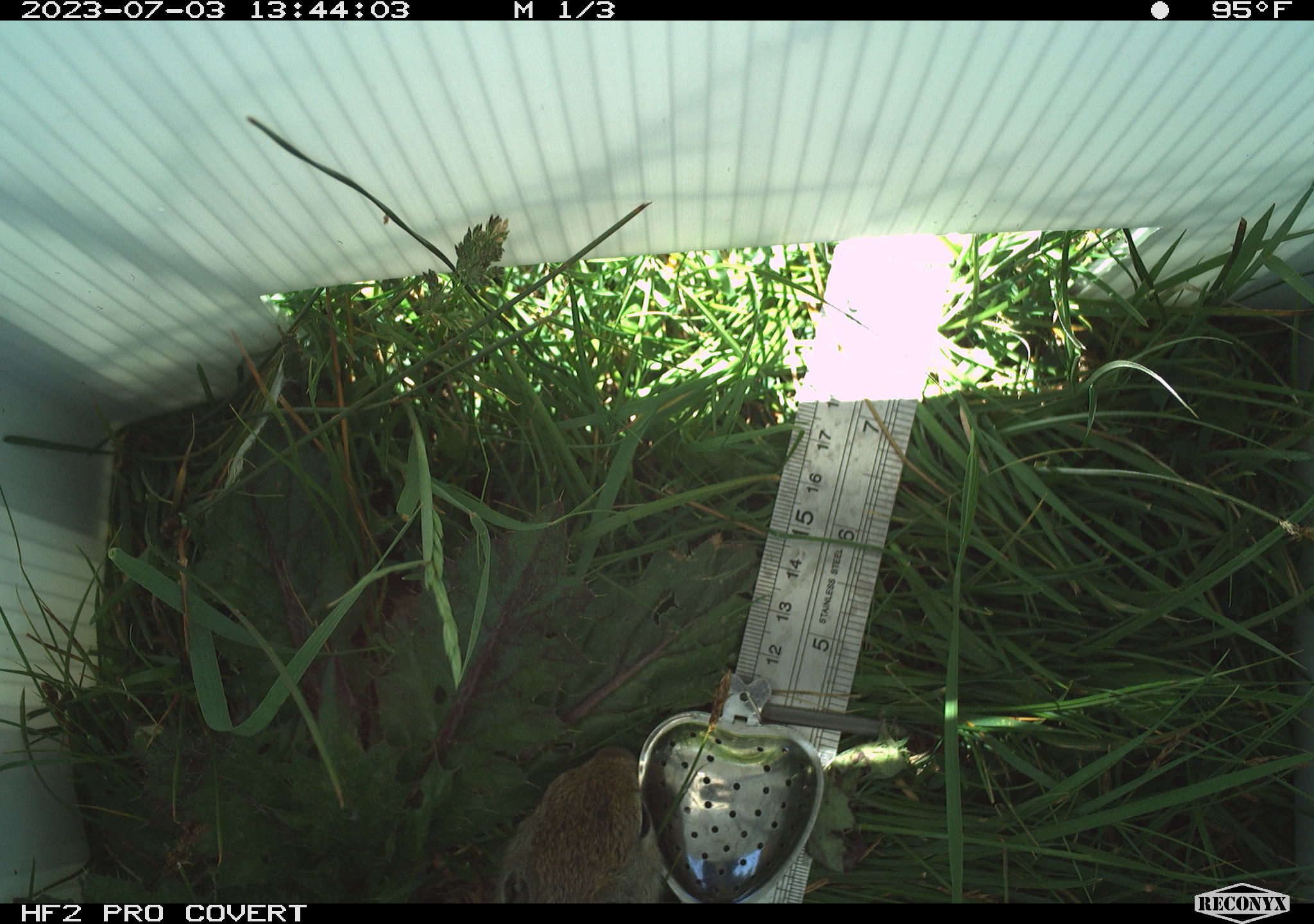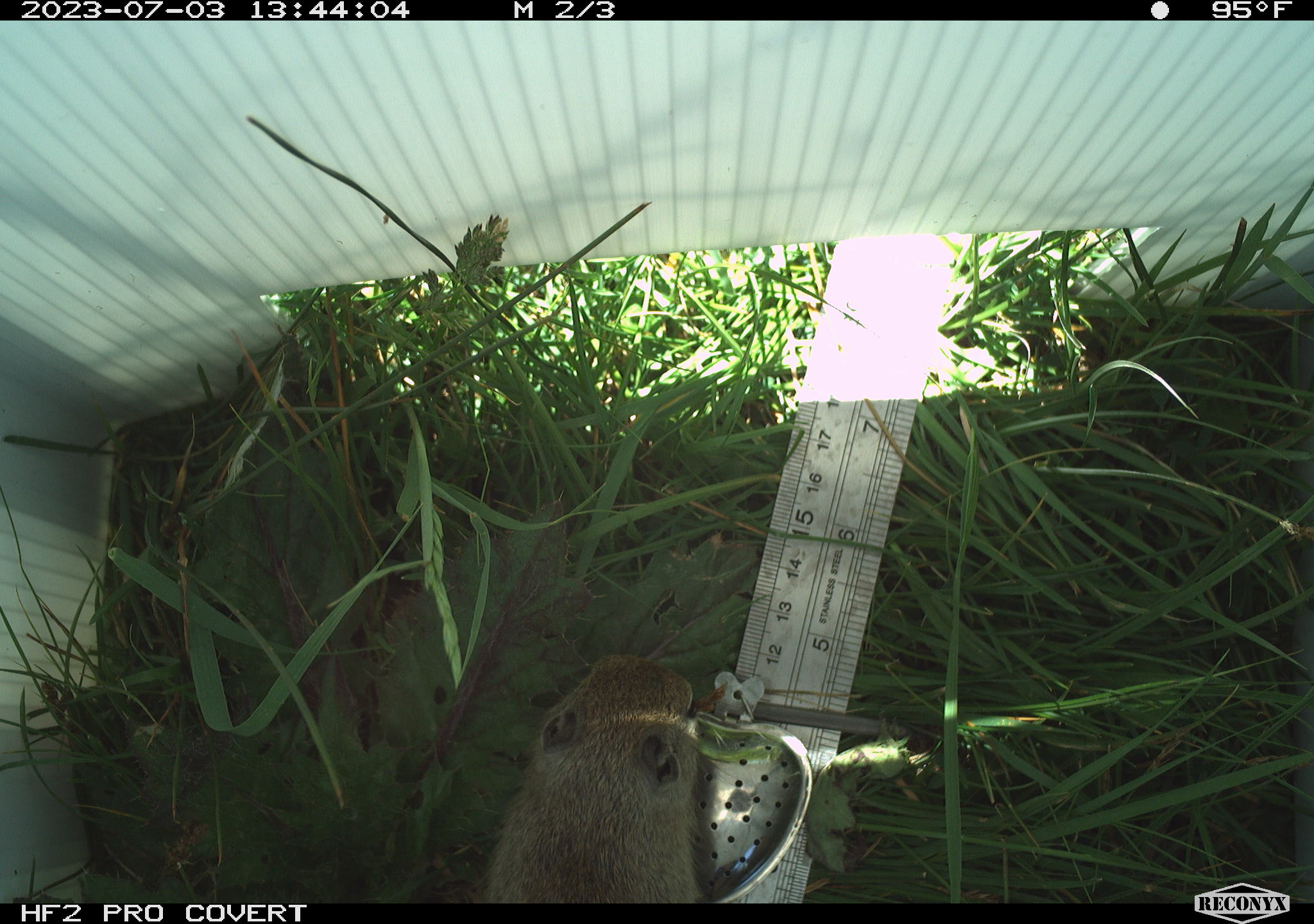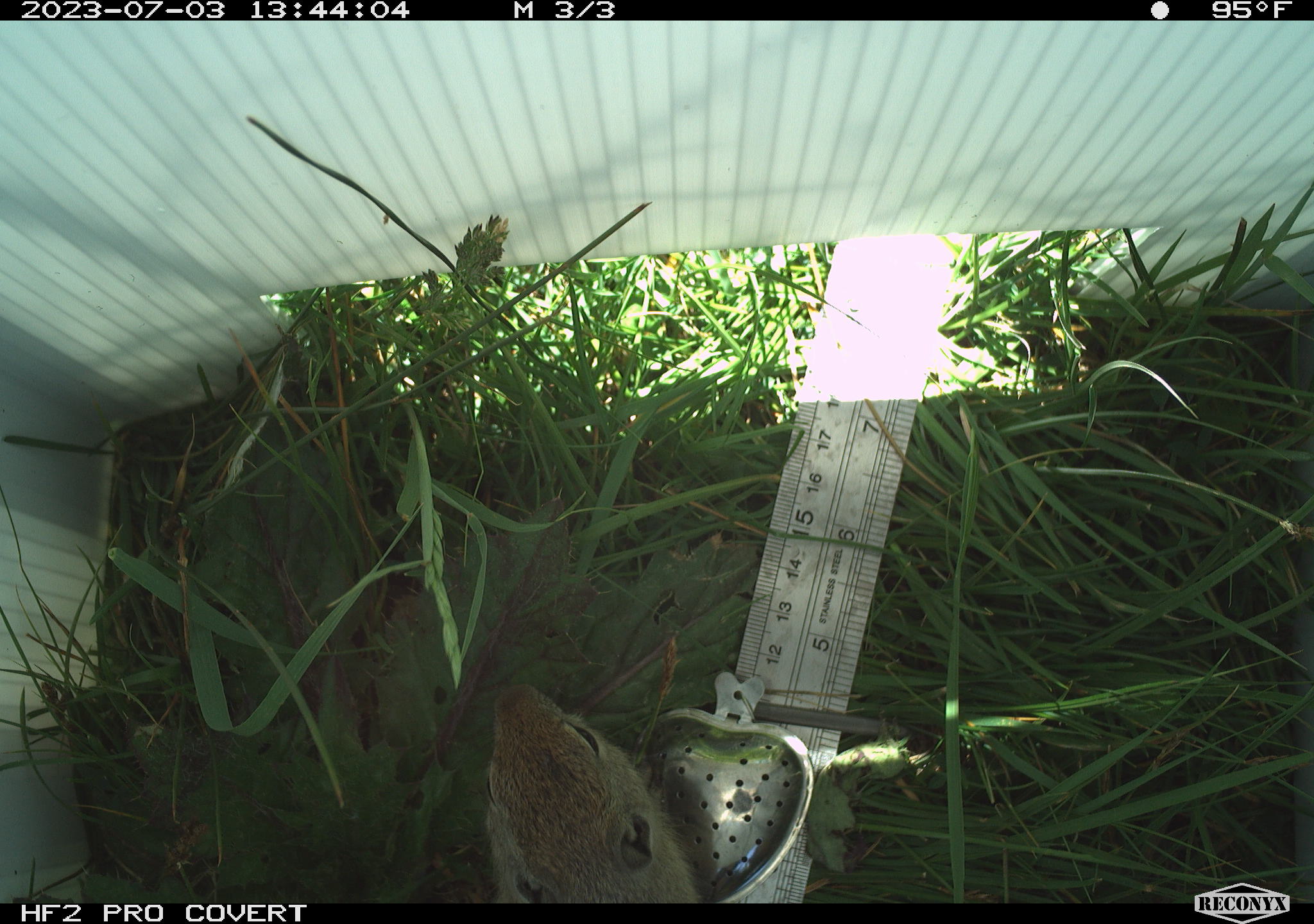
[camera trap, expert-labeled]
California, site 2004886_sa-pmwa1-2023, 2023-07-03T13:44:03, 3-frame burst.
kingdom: Animalia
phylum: Chordata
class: Mammalia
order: Rodentia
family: Sciuridae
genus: Urocitellus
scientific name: Urocitellus beldingi beldingi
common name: belding's ground squirrel